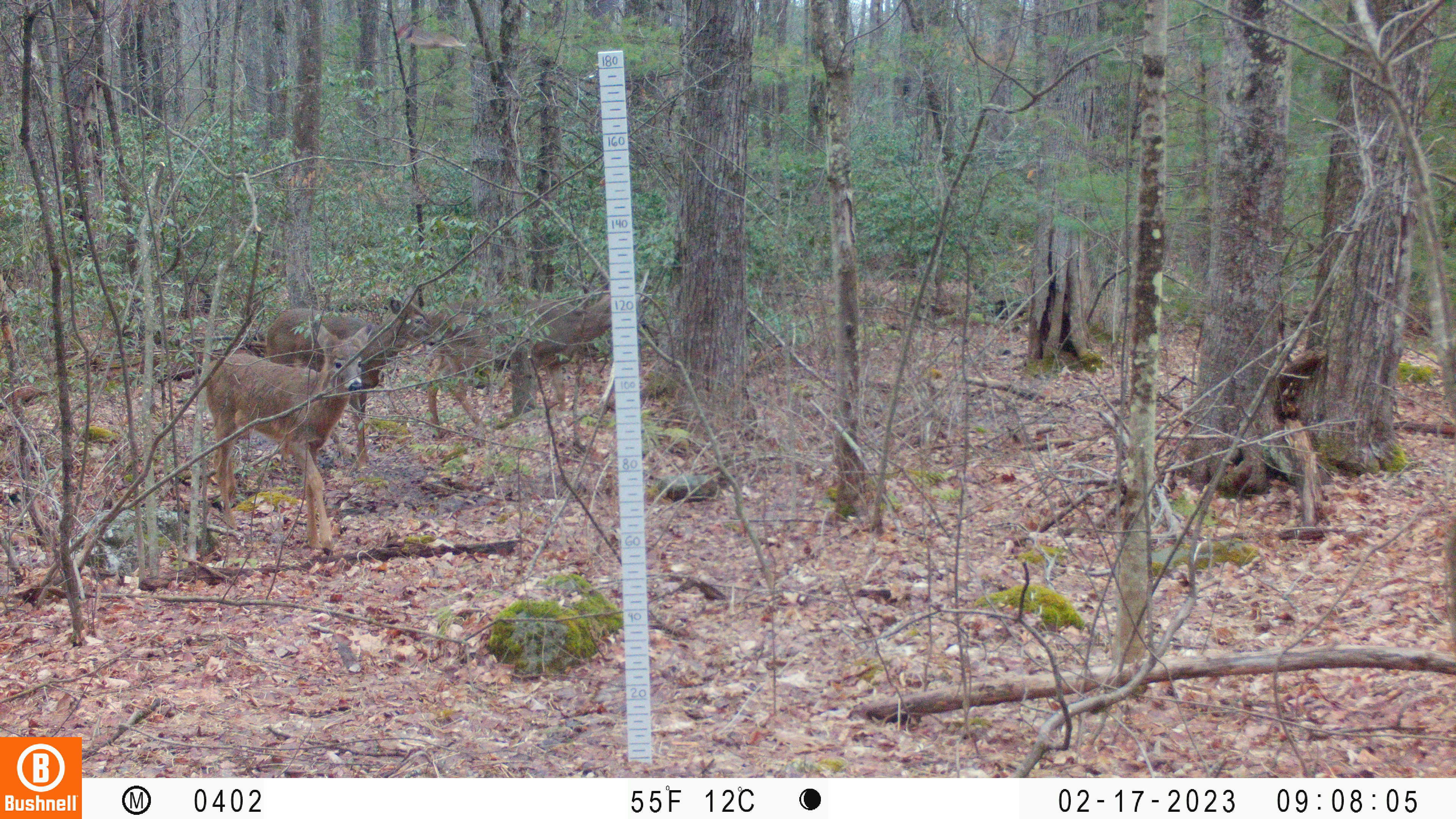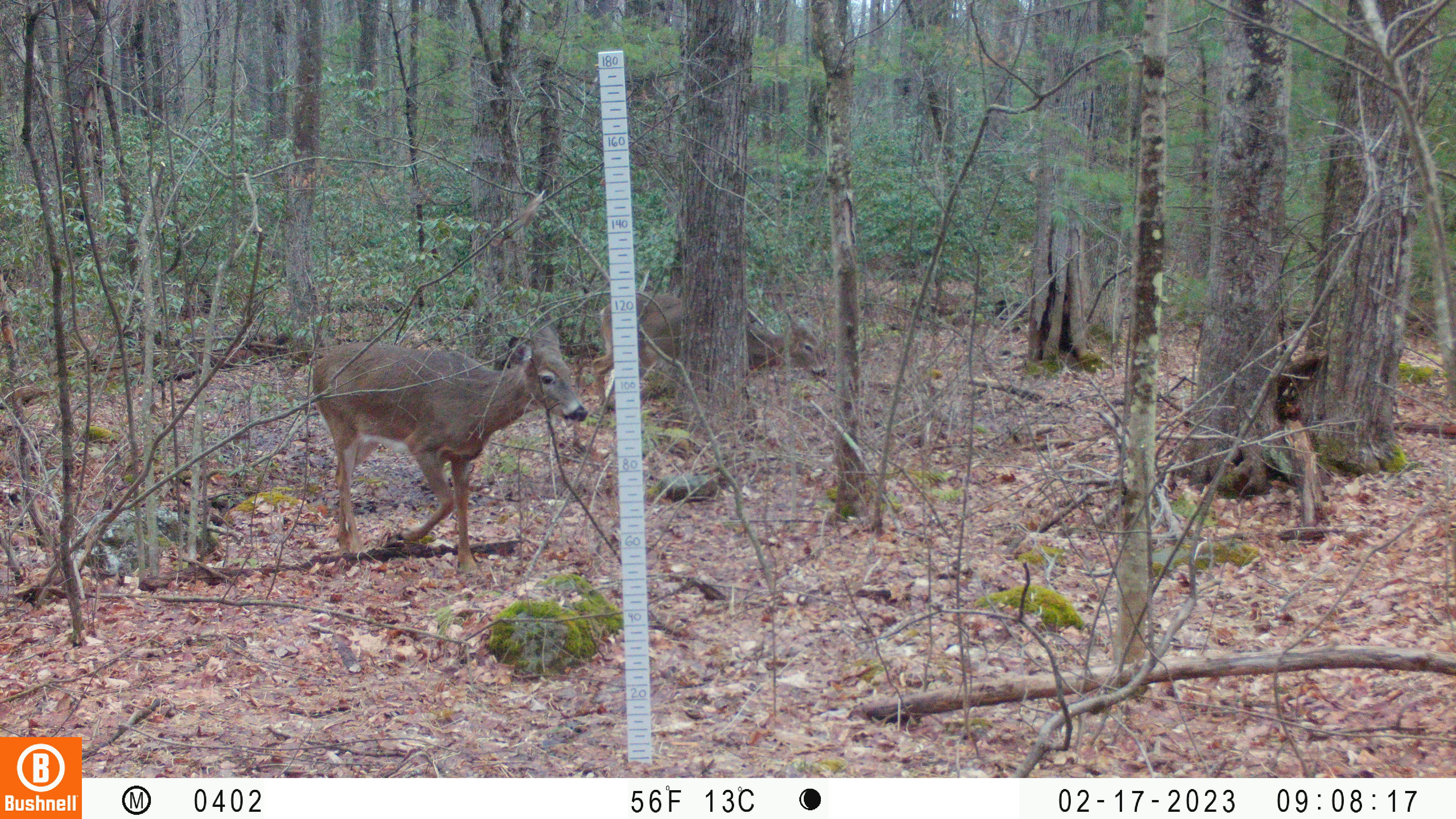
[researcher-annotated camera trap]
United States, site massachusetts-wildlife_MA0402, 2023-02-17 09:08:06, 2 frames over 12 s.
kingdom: Animalia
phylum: Chordata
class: Mammalia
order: Artiodactyla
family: Cervidae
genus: Odocoileus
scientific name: Odocoileus virginianus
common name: white-tailed deer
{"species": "white-tailed deer (Odocoileus virginianus)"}